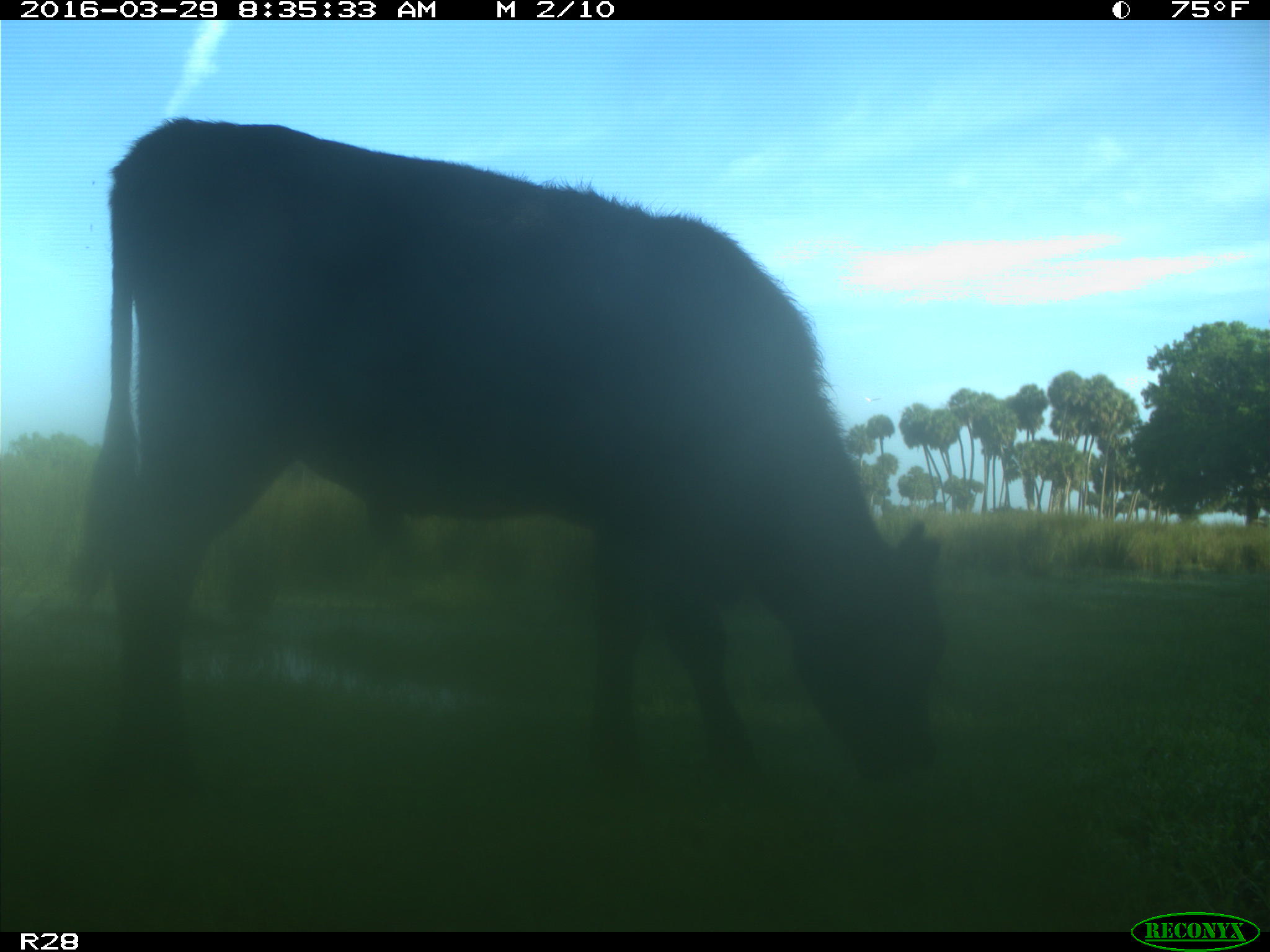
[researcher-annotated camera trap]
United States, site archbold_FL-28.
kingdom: Animalia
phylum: Chordata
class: Mammalia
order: Artiodactyla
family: Bovidae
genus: Bos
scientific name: Bos taurus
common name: domestic cow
Bos taurus (domestic cow).